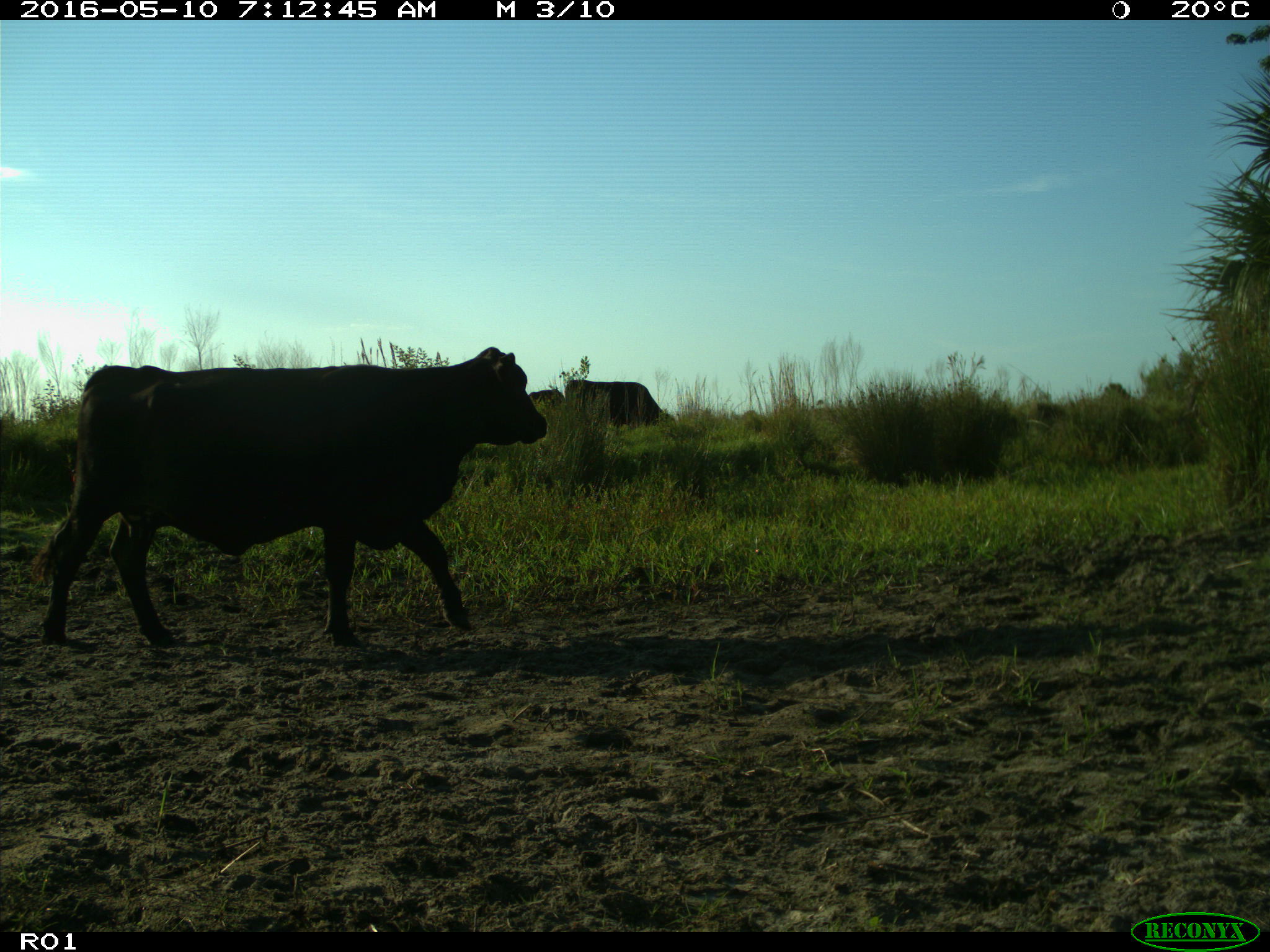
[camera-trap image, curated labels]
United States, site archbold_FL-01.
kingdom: Animalia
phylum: Chordata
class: Mammalia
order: Artiodactyla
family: Bovidae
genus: Bos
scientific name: Bos taurus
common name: domestic cow